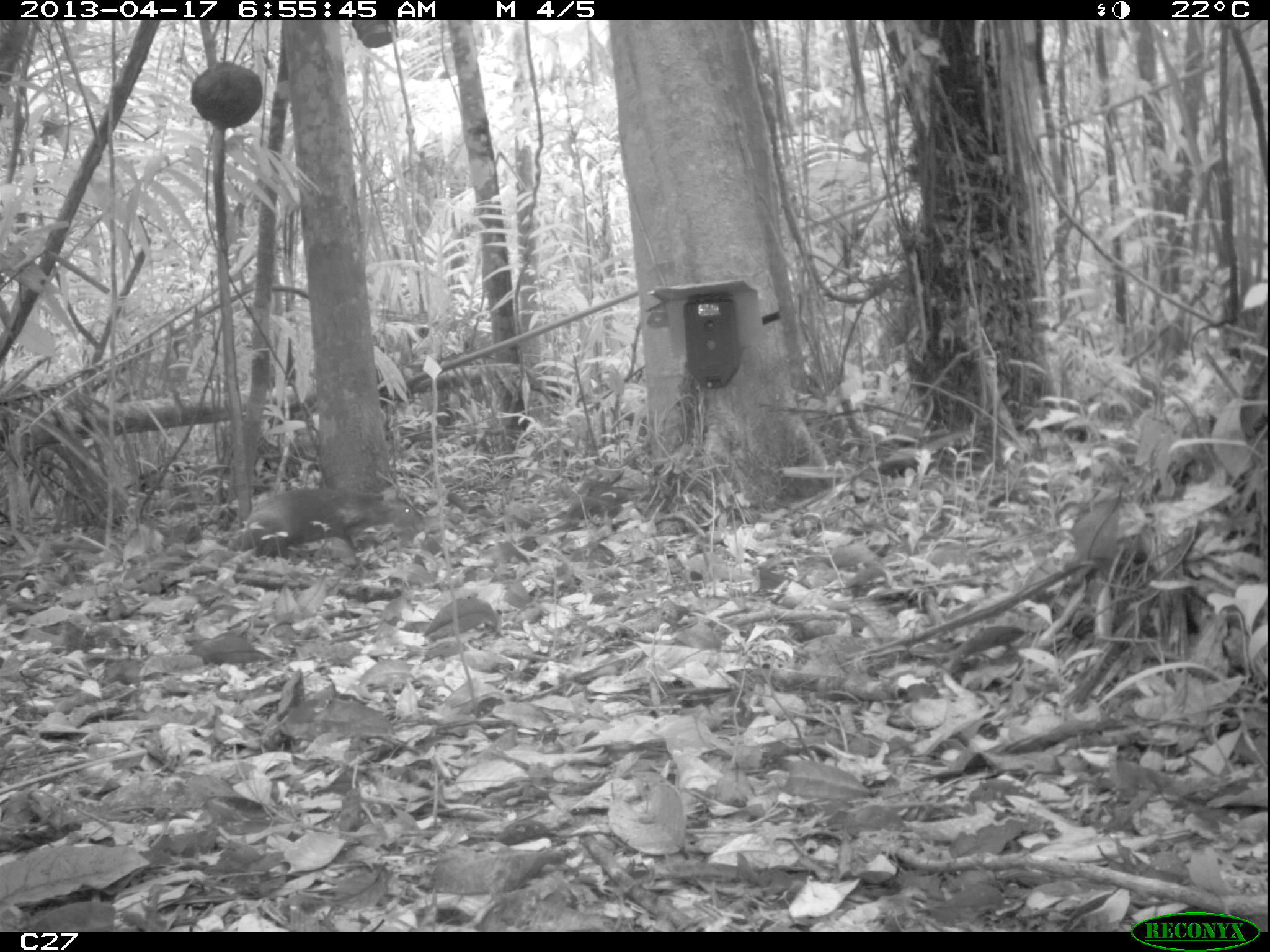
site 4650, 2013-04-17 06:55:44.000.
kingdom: Animalia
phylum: Chordata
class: Mammalia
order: Rodentia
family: Dasyproctidae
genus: Dasyprocta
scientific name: Dasyprocta leporina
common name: red-rumped agouti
Dasyprocta leporina (red-rumped agouti), count 1, age adult.